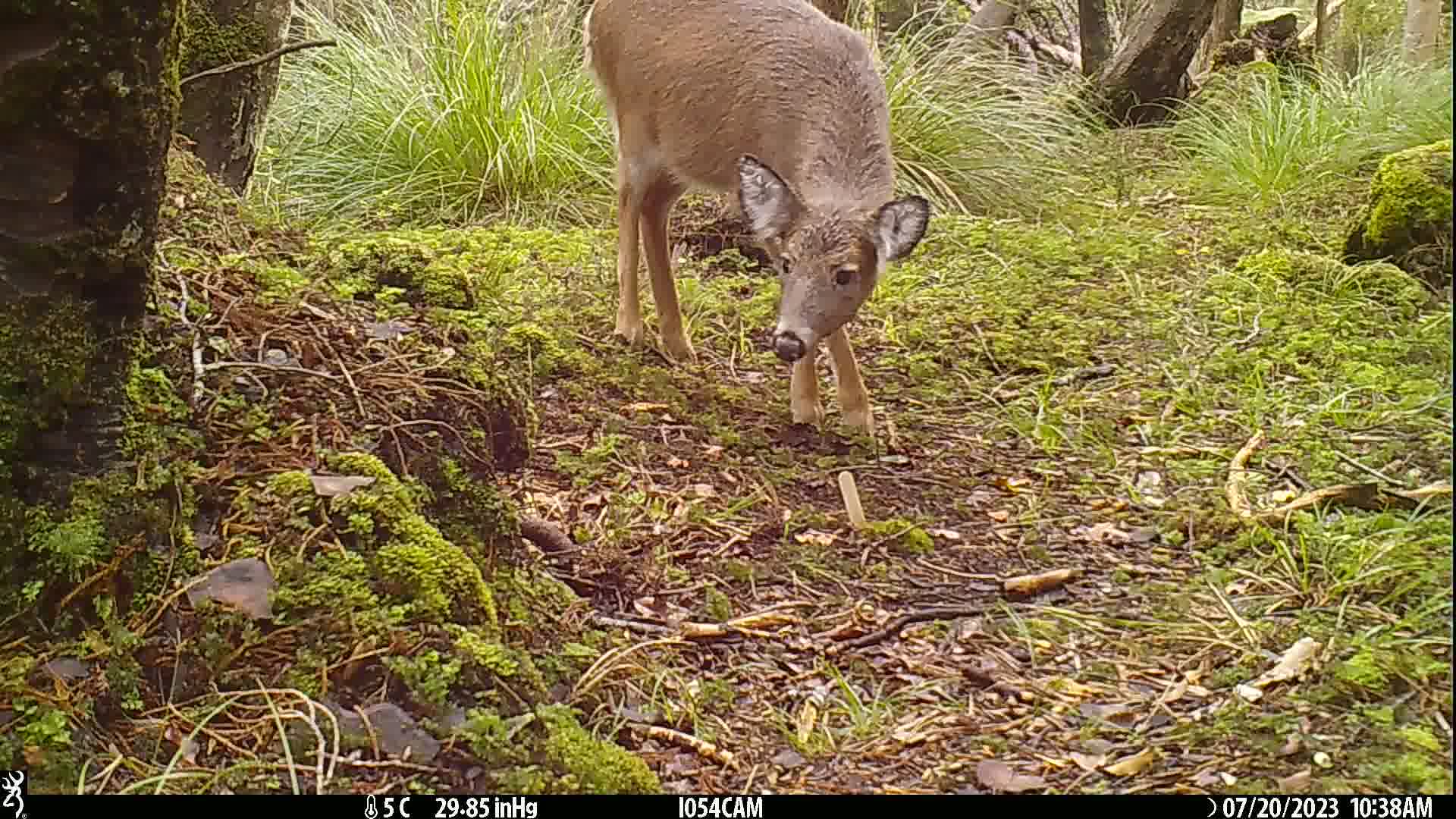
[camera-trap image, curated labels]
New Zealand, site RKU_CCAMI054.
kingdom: Animalia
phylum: Chordata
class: Mammalia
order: Artiodactyla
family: Cervidae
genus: Odocoileus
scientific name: Odocoileus virginianus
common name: white-tailed deer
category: white tailed deer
White tailed deer (white-tailed deer) (Odocoileus virginianus).